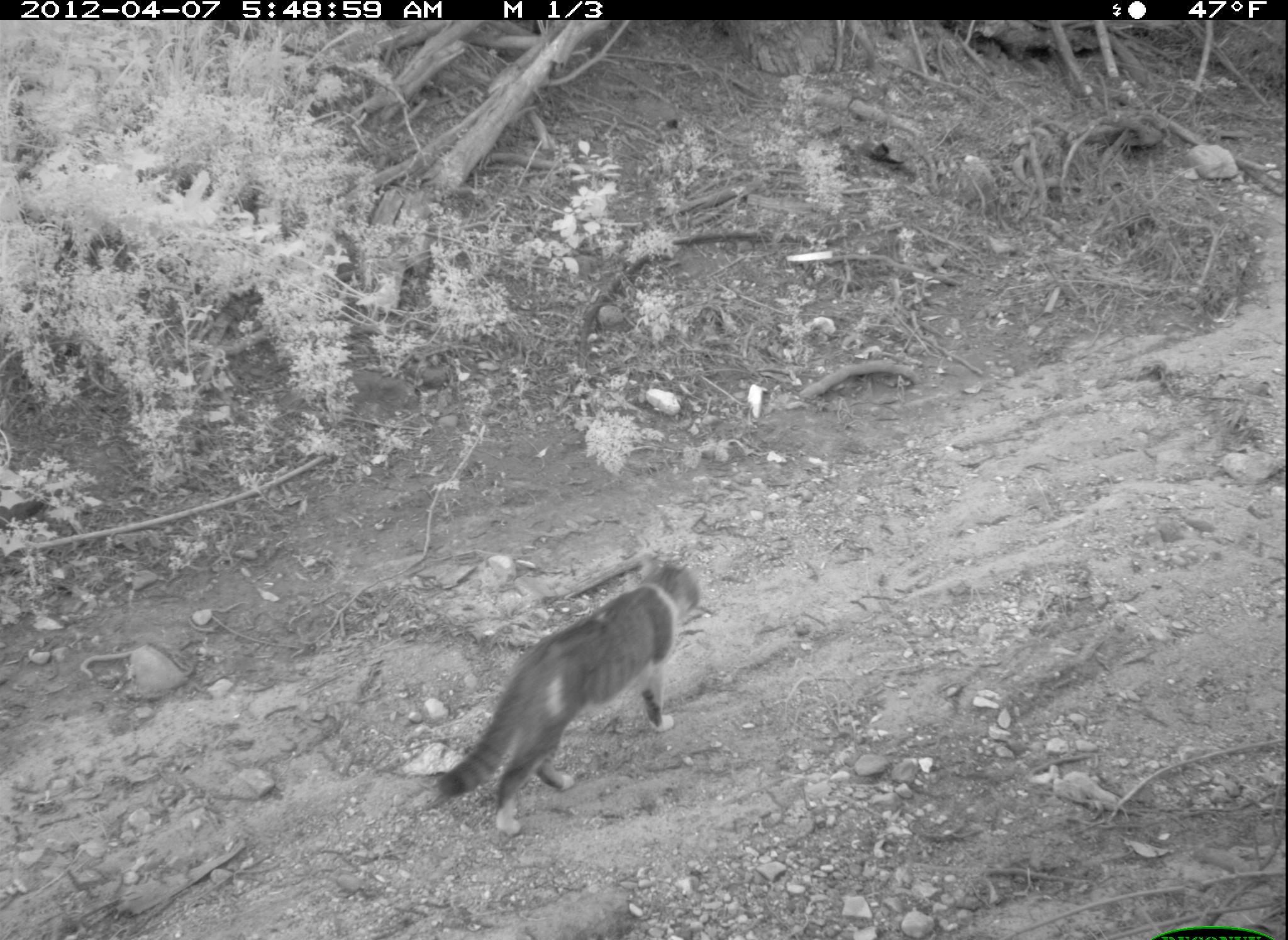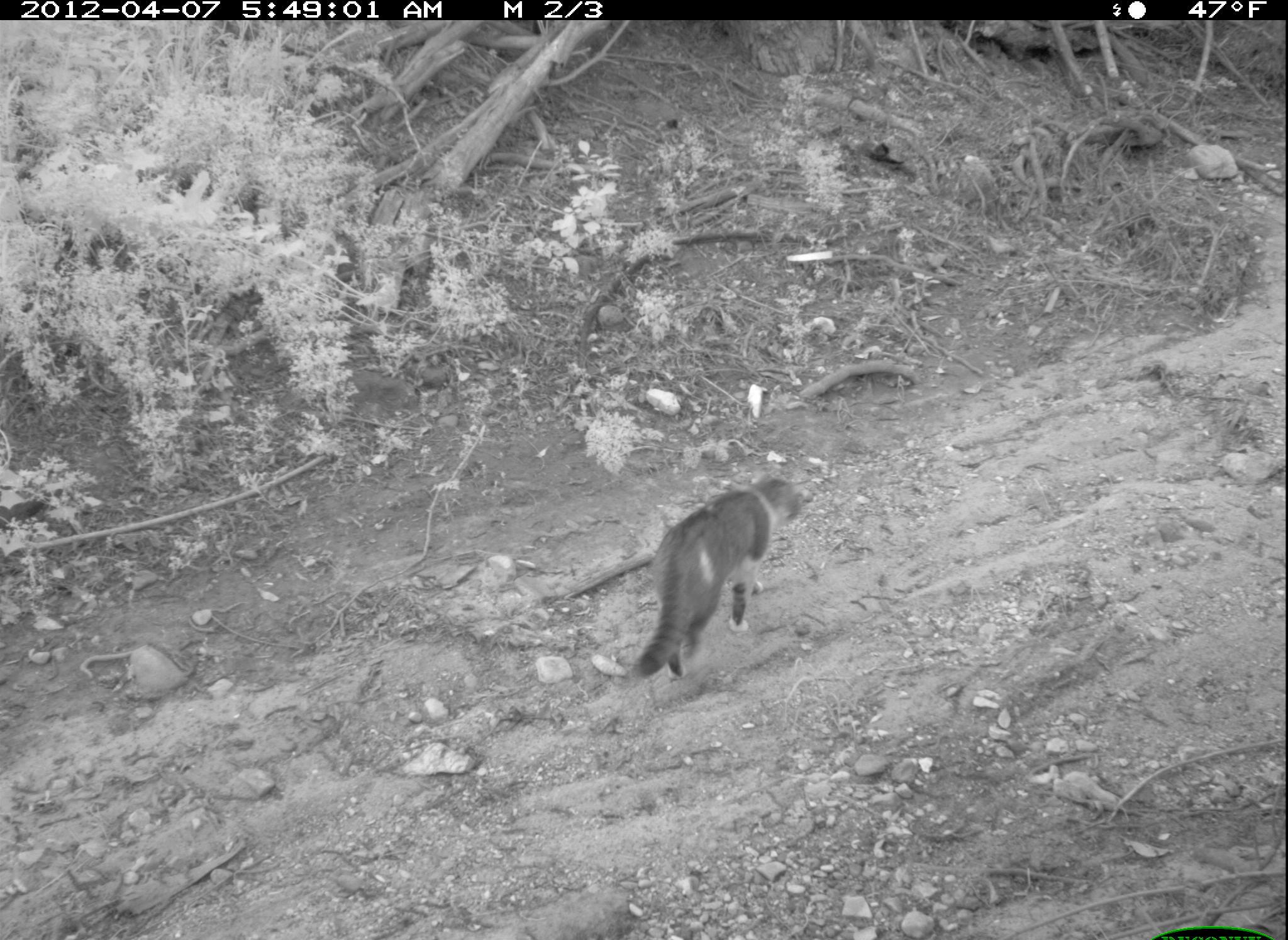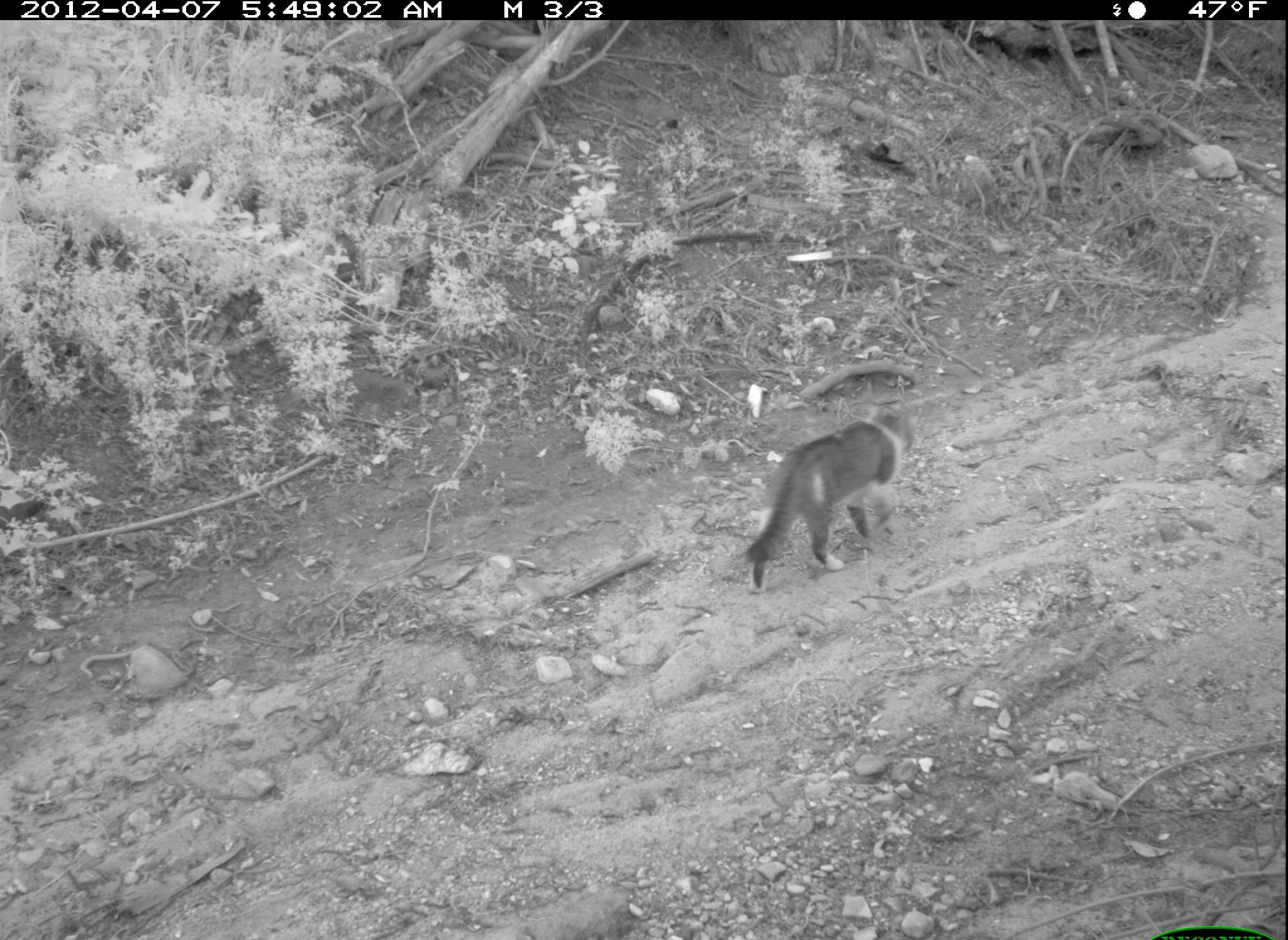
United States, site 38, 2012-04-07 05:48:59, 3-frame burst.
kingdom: Animalia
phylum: Chordata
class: Mammalia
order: Carnivora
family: Felidae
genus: Felis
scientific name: Felis catus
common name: cat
Cat (Felis catus).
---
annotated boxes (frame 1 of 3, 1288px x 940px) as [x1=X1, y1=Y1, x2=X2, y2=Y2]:
cat: [x1=417, y1=552, x2=708, y2=839]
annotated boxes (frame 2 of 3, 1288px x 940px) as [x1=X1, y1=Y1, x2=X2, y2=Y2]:
cat: [x1=599, y1=457, x2=831, y2=710]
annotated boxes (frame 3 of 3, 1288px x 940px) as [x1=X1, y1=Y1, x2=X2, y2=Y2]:
cat: [x1=731, y1=403, x2=929, y2=599]